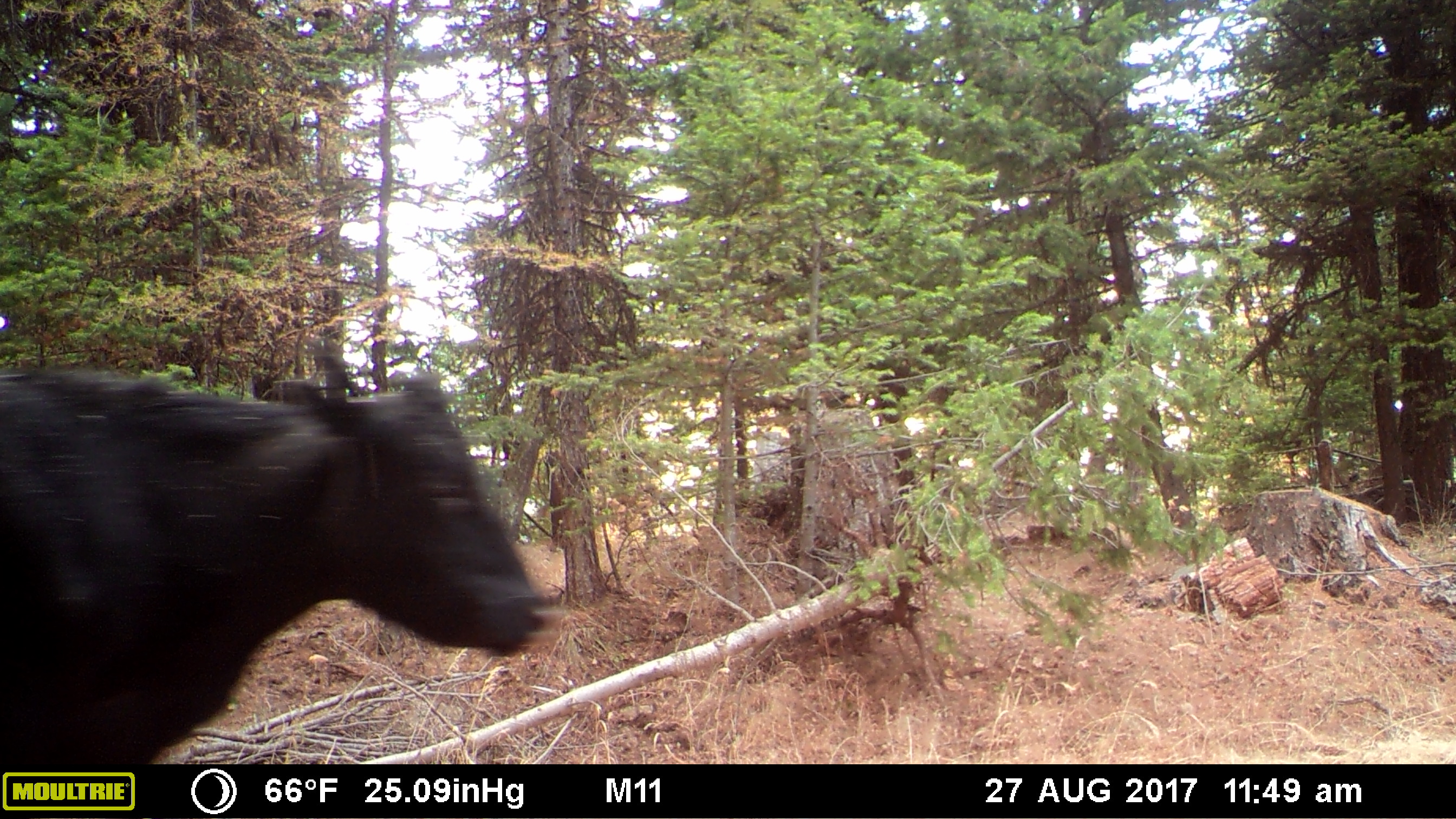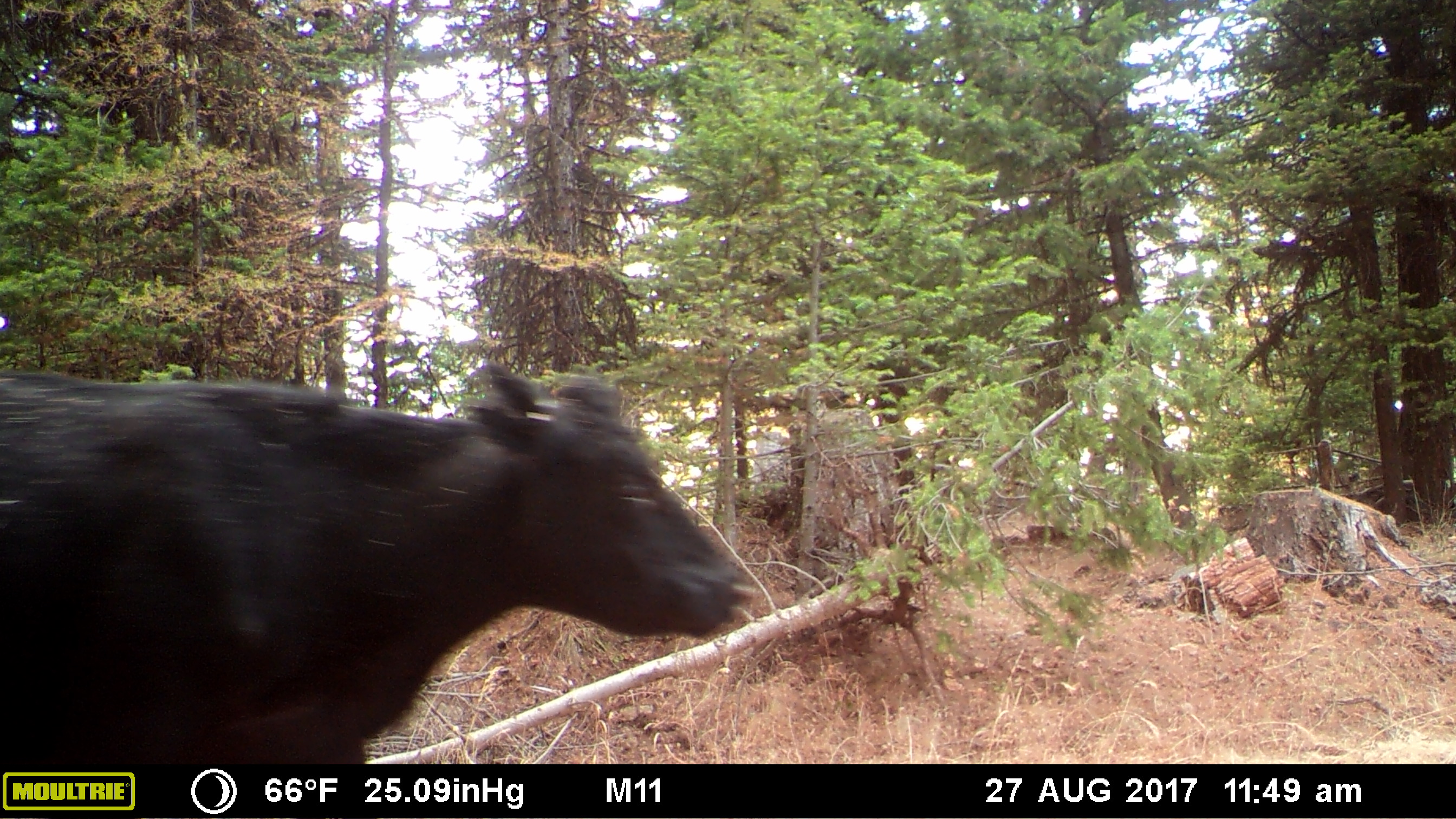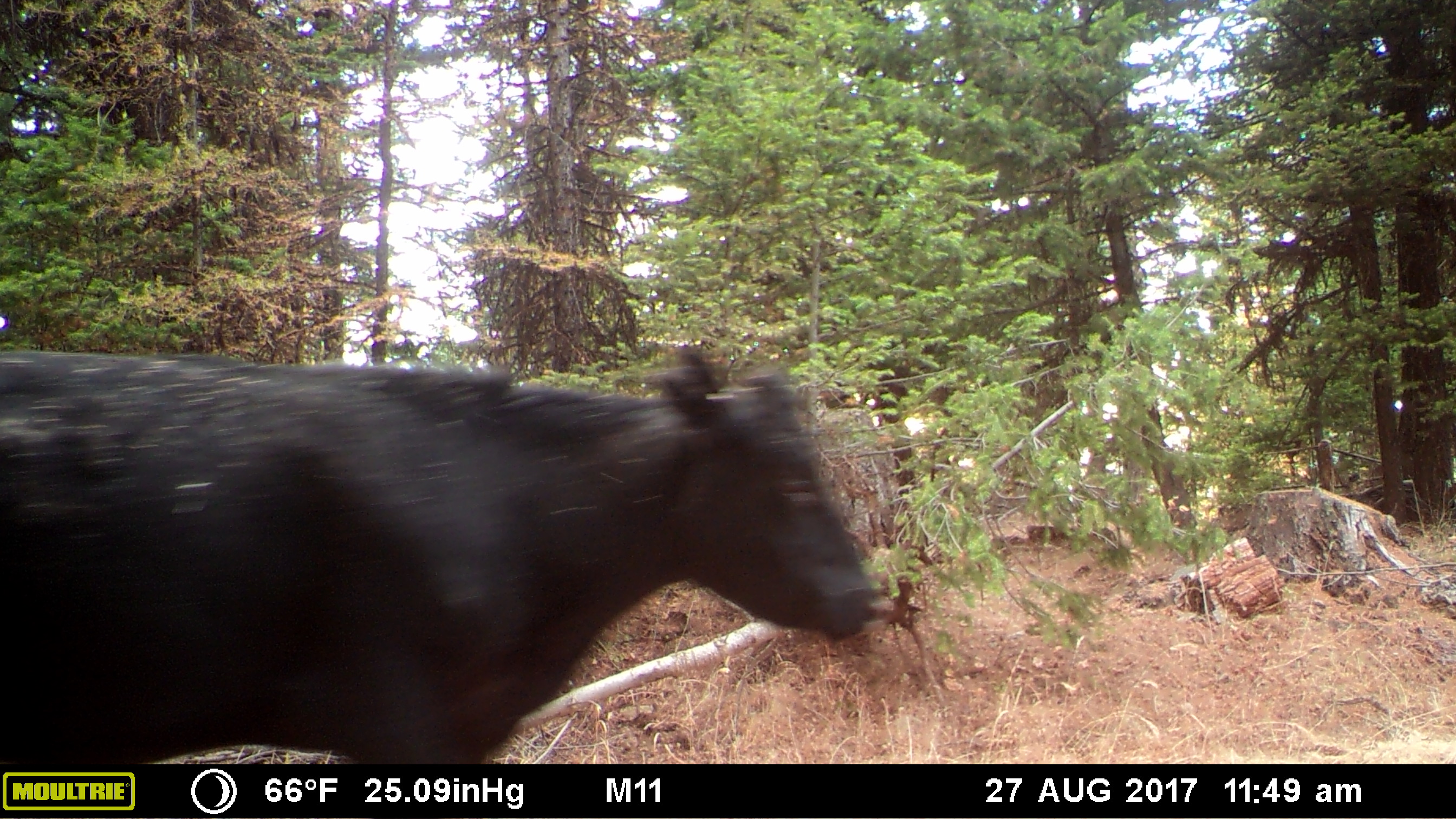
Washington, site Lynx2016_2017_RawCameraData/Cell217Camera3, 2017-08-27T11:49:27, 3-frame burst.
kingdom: Animalia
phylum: Chordata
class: Mammalia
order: Artiodactyla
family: Bovidae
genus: Bos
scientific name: Bos taurus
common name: domestic cattle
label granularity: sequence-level